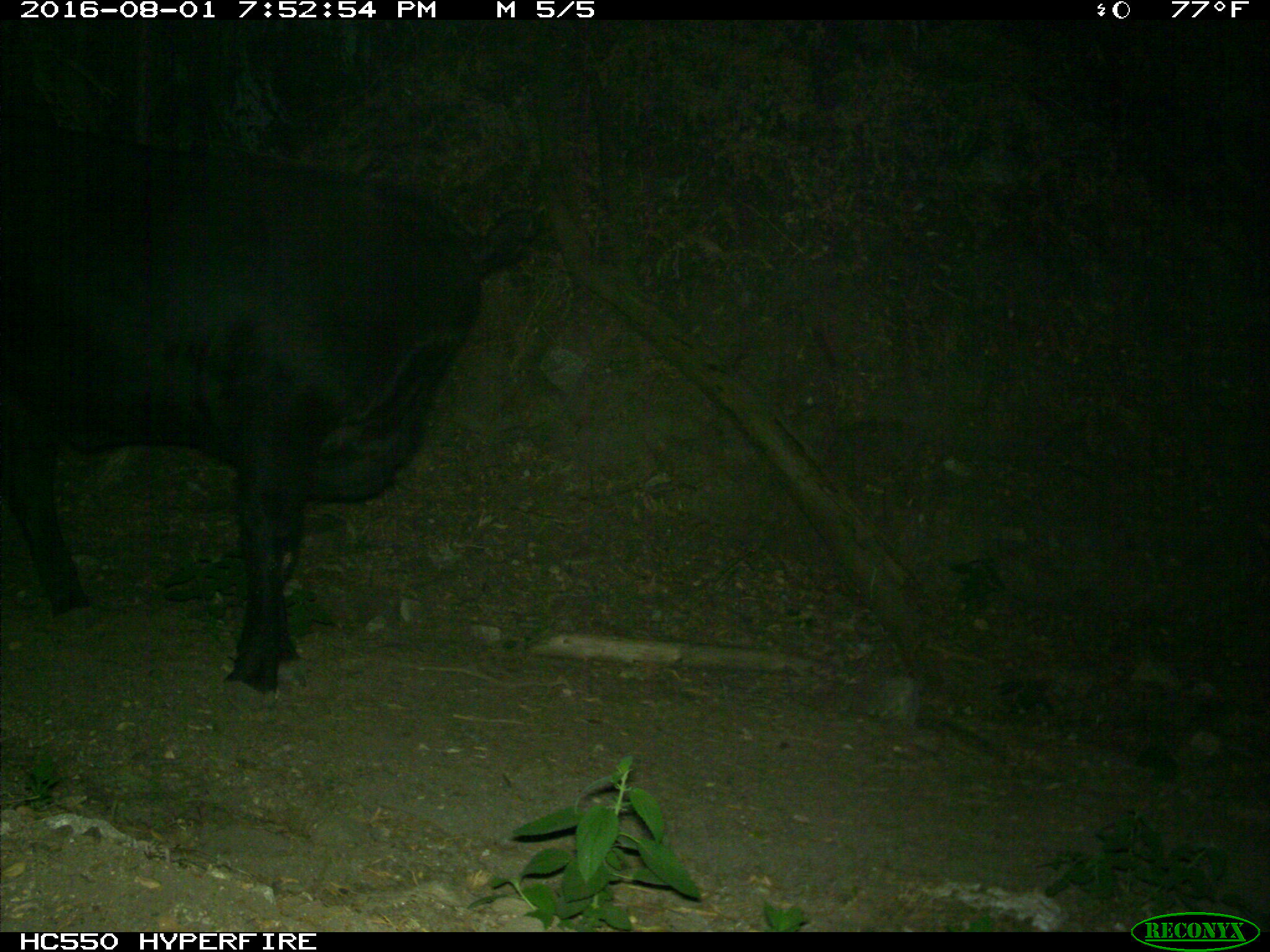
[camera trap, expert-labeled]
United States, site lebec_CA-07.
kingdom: Animalia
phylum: Chordata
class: Mammalia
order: Artiodactyla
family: Bovidae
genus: Bos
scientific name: Bos taurus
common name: domestic cow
Bos taurus (domestic cow).